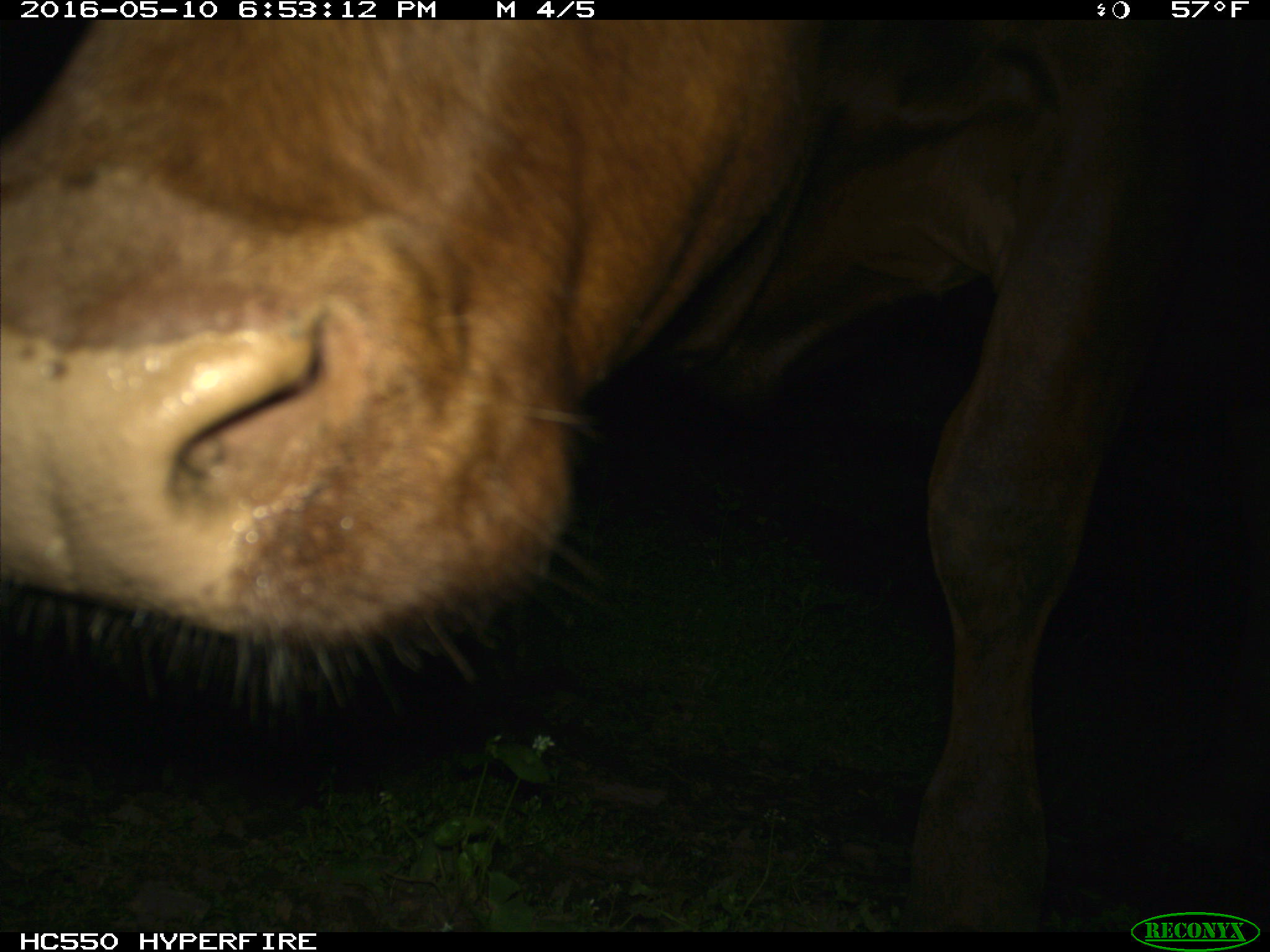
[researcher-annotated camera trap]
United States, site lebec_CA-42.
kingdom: Animalia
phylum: Chordata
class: Mammalia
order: Artiodactyla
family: Bovidae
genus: Bos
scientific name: Bos taurus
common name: domestic cow